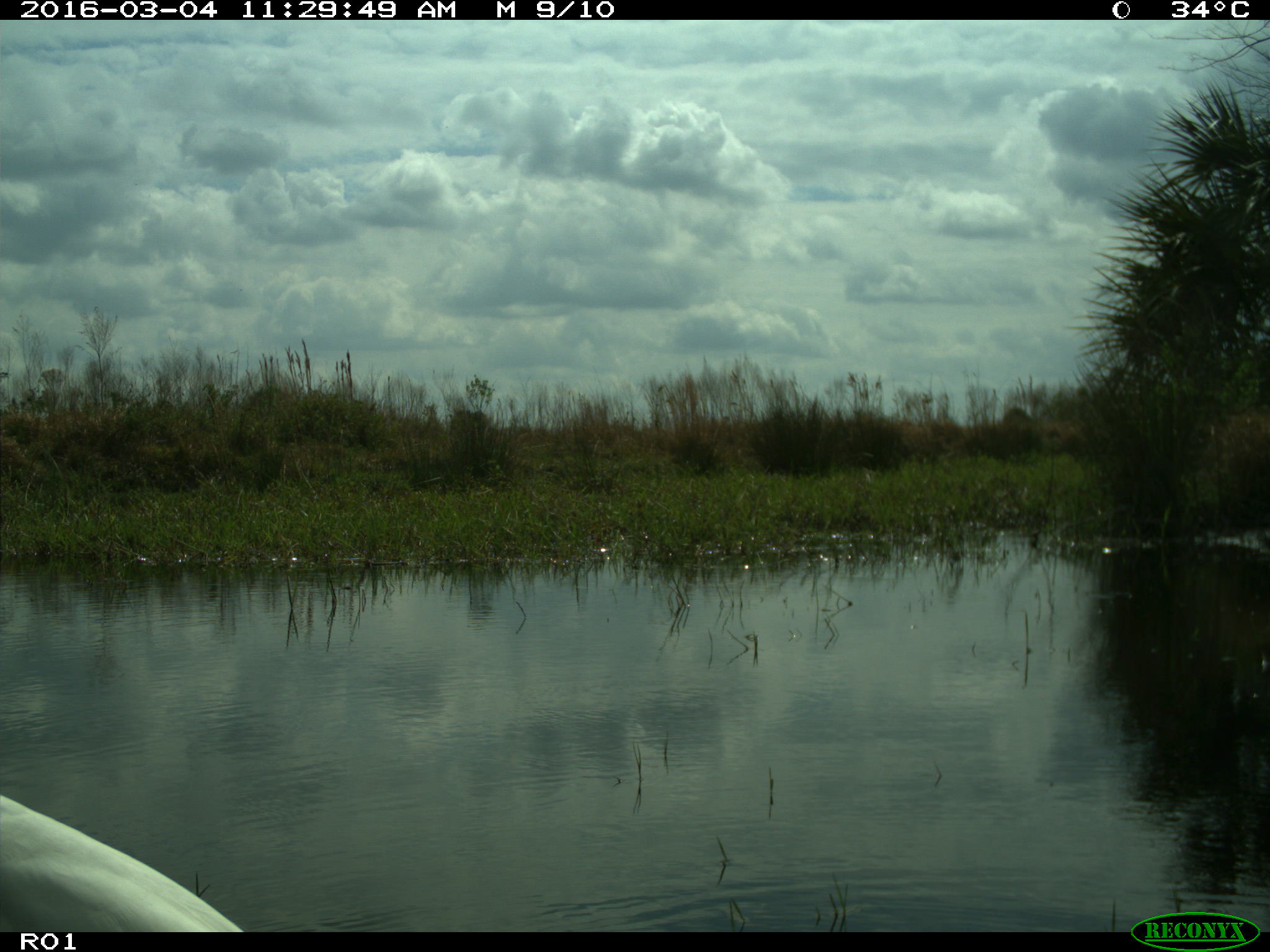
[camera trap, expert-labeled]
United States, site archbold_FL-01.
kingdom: Animalia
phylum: Chordata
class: Aves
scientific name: Aves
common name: birds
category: unidentified bird